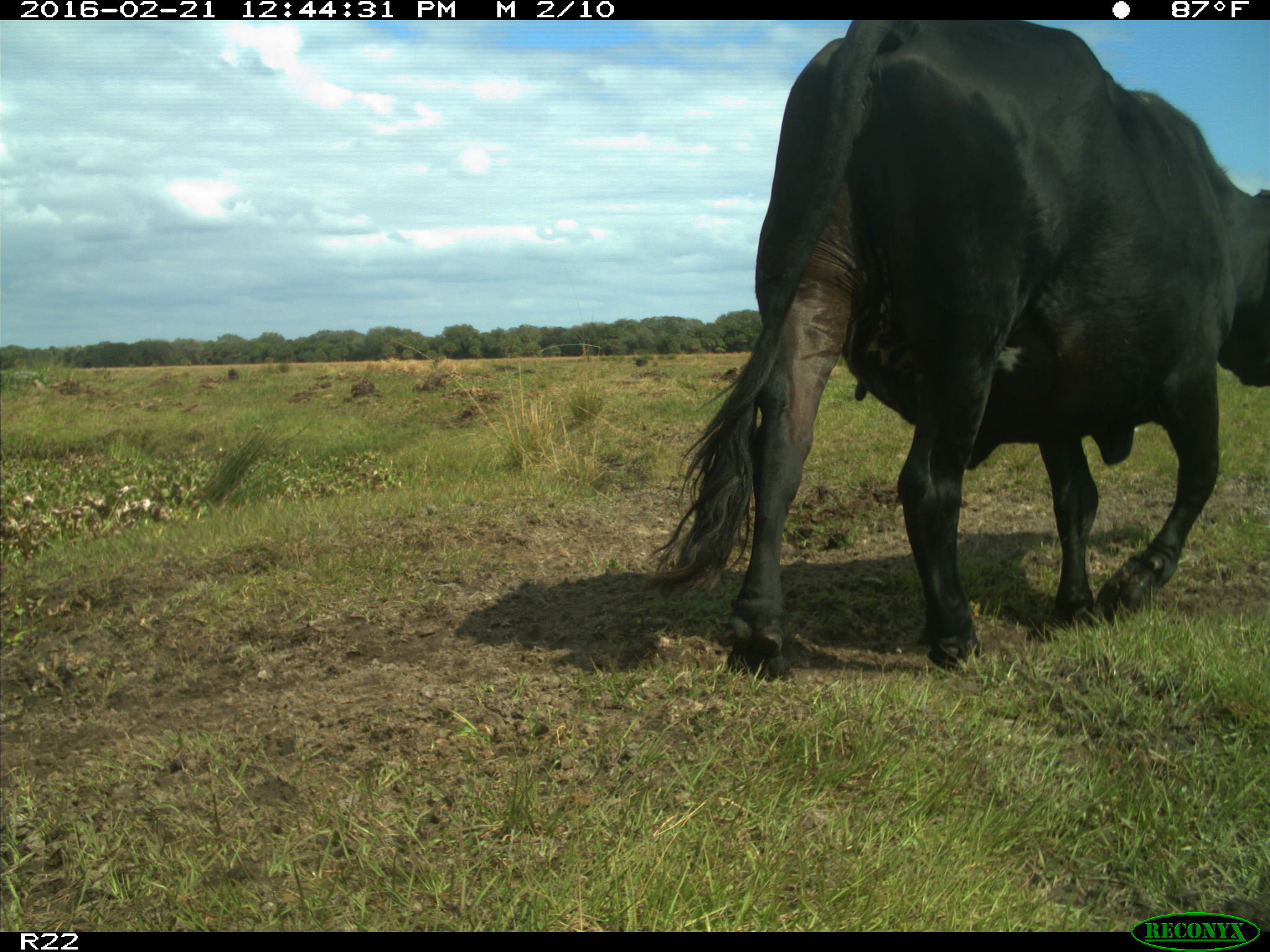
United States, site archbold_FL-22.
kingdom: Animalia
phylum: Chordata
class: Mammalia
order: Artiodactyla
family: Bovidae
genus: Bos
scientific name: Bos taurus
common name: domestic cow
Bos taurus (domestic cow).